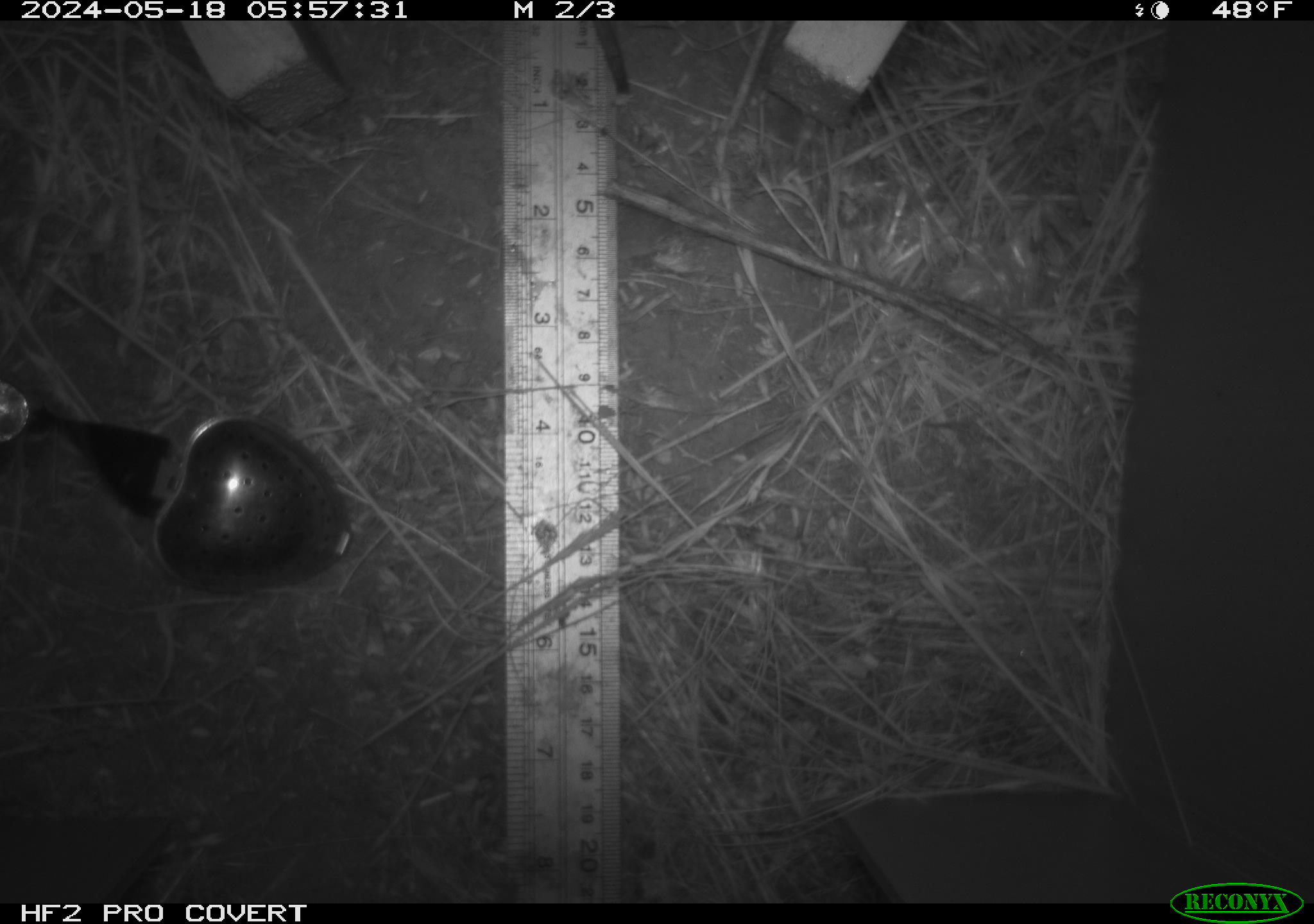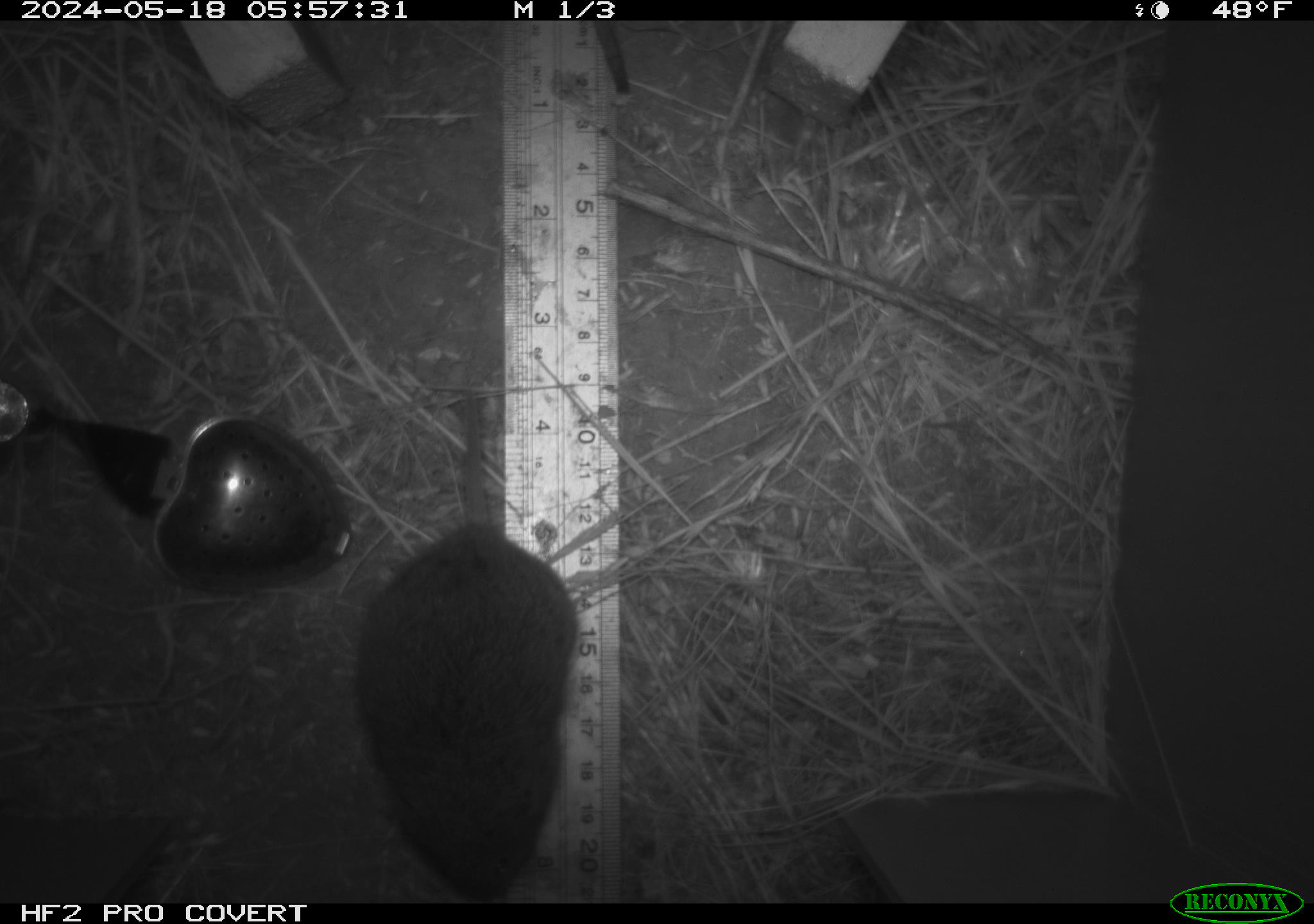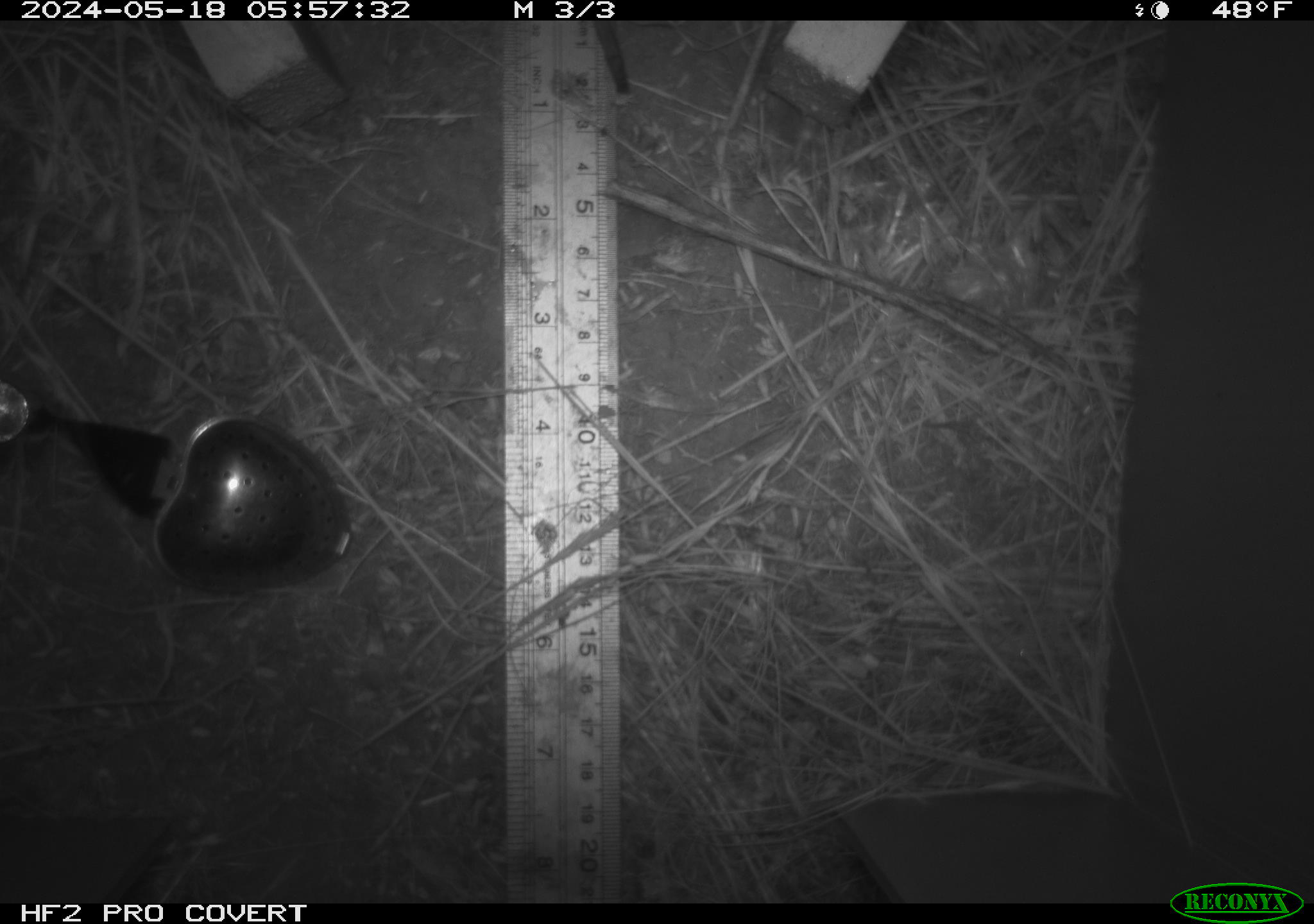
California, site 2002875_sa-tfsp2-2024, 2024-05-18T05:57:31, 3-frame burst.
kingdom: Animalia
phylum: Chordata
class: Mammalia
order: Rodentia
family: Cricetidae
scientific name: Arvicolinae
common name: voles, lemmings, and muskrats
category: arvicolinae subfamily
Arvicolinae subfamily (voles, lemmings, and muskrats) (Arvicolinae).